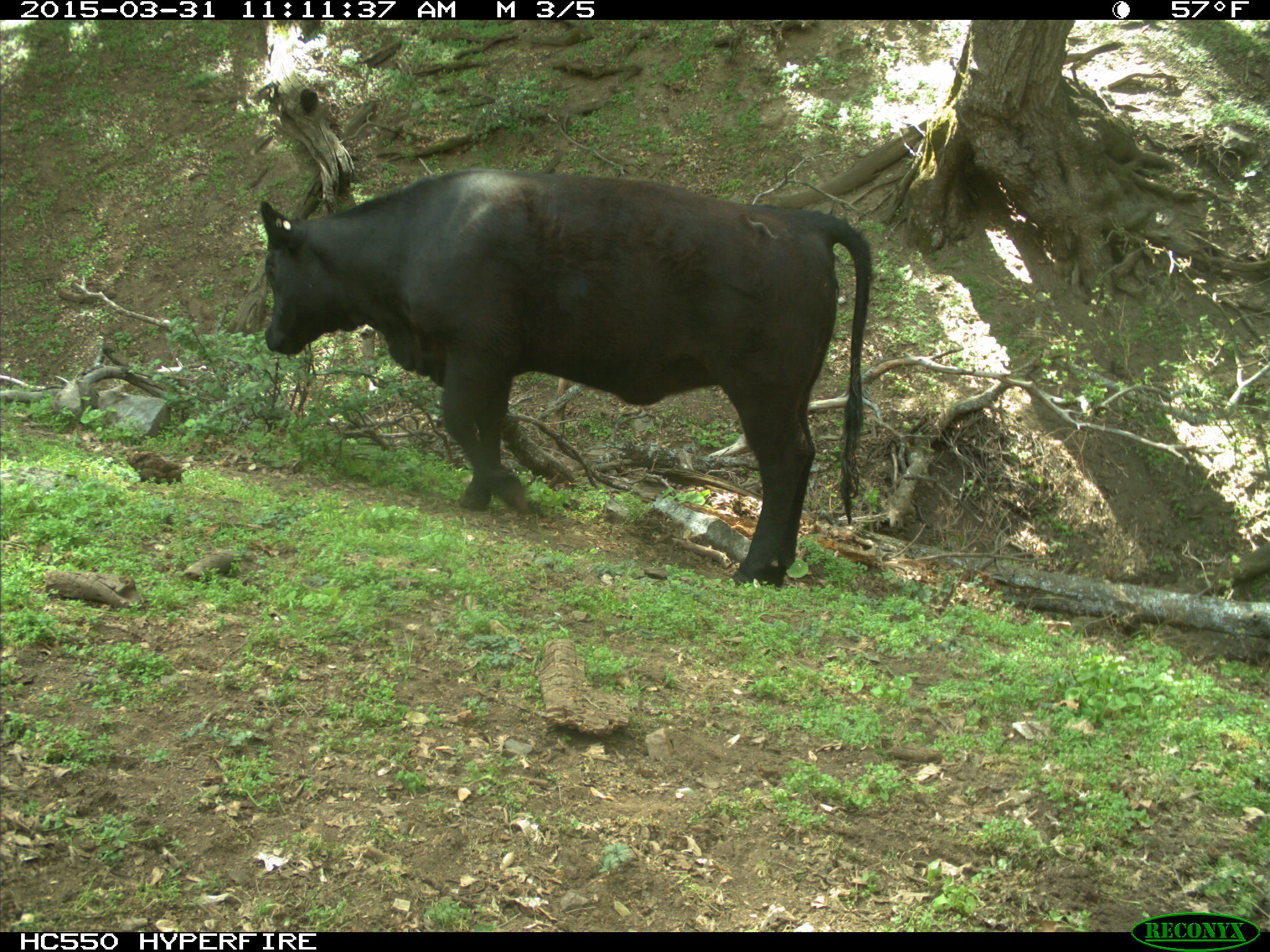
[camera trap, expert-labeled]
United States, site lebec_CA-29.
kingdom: Animalia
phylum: Chordata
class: Mammalia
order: Artiodactyla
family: Bovidae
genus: Bos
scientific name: Bos taurus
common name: domestic cow